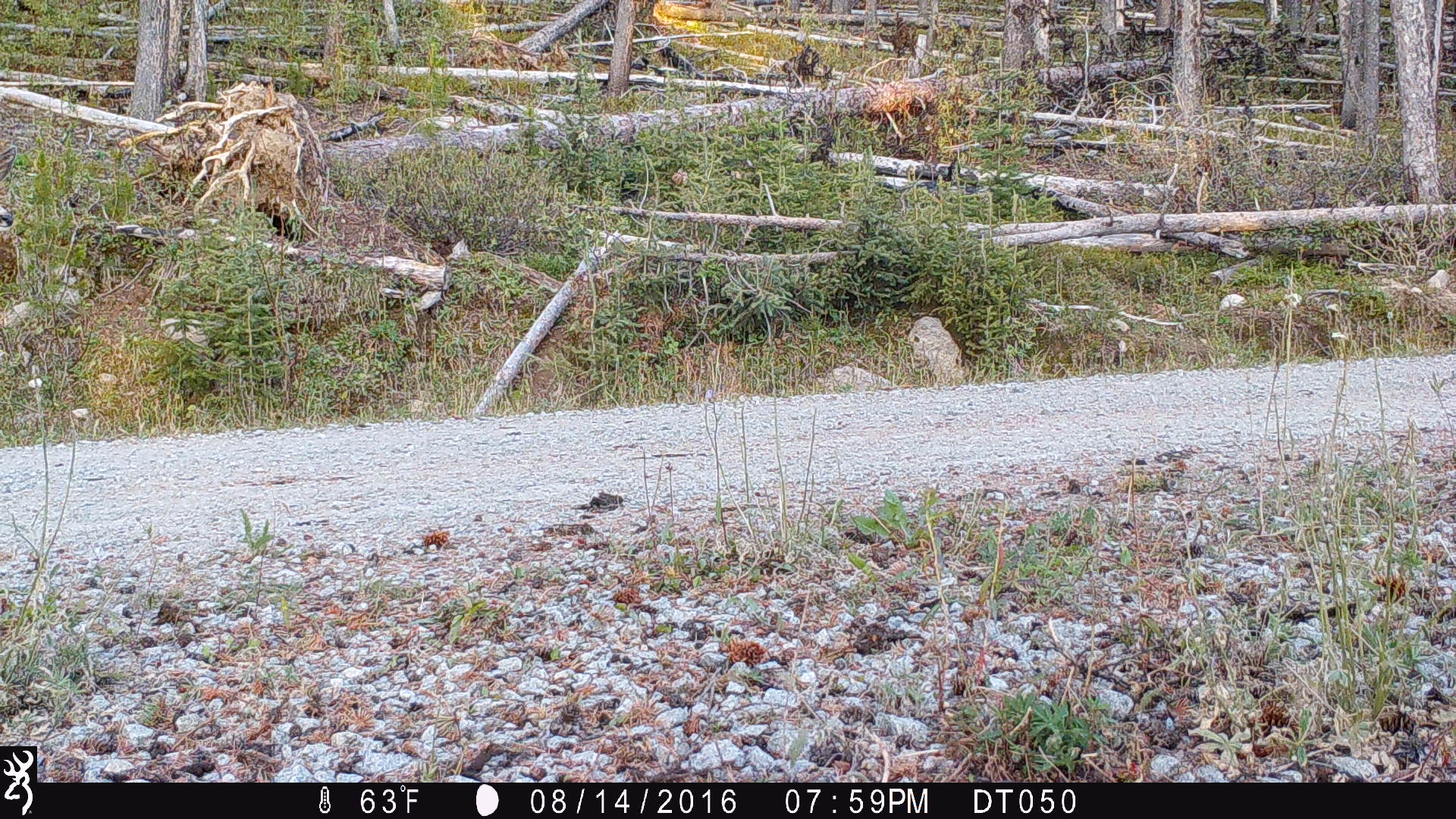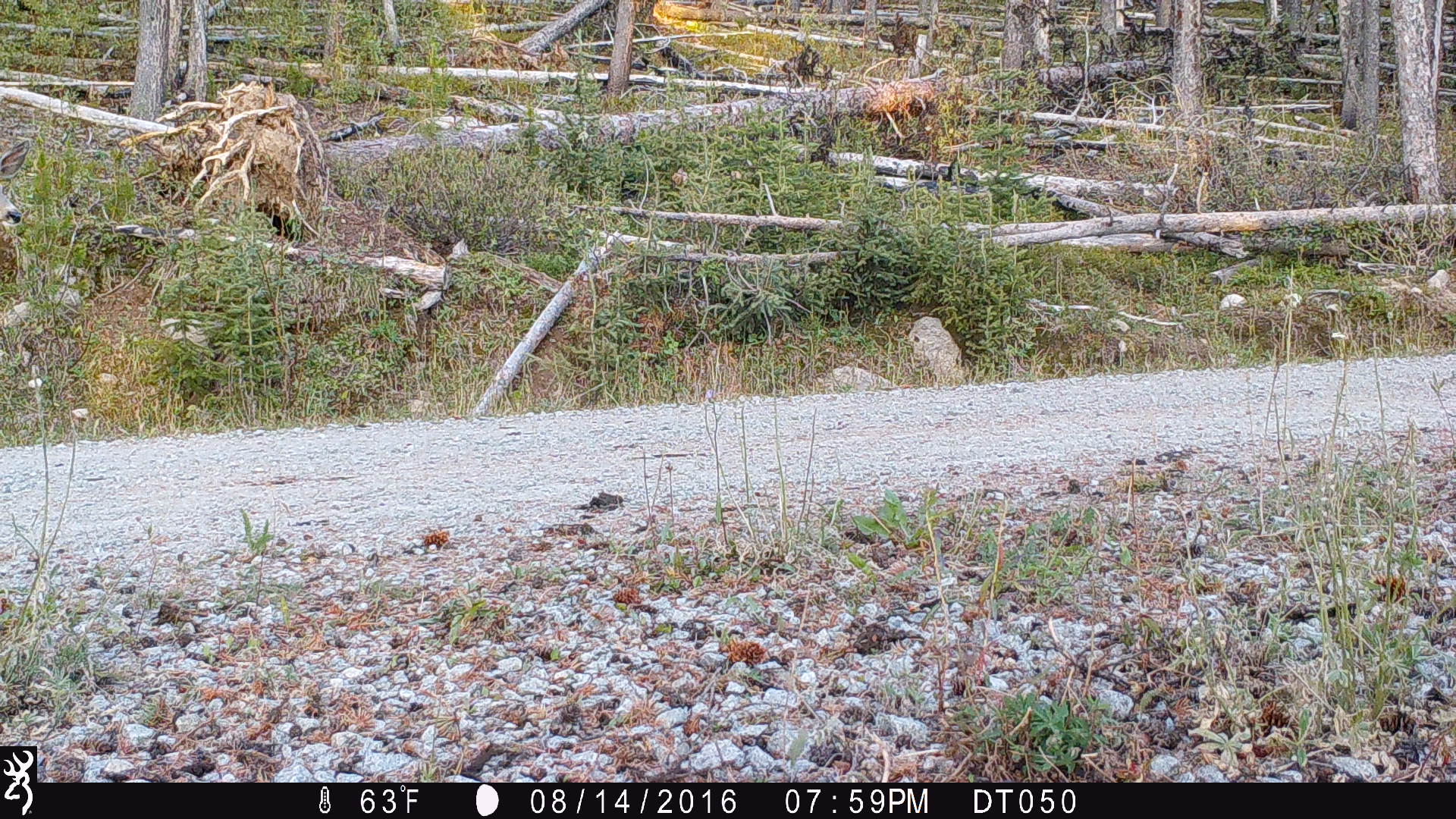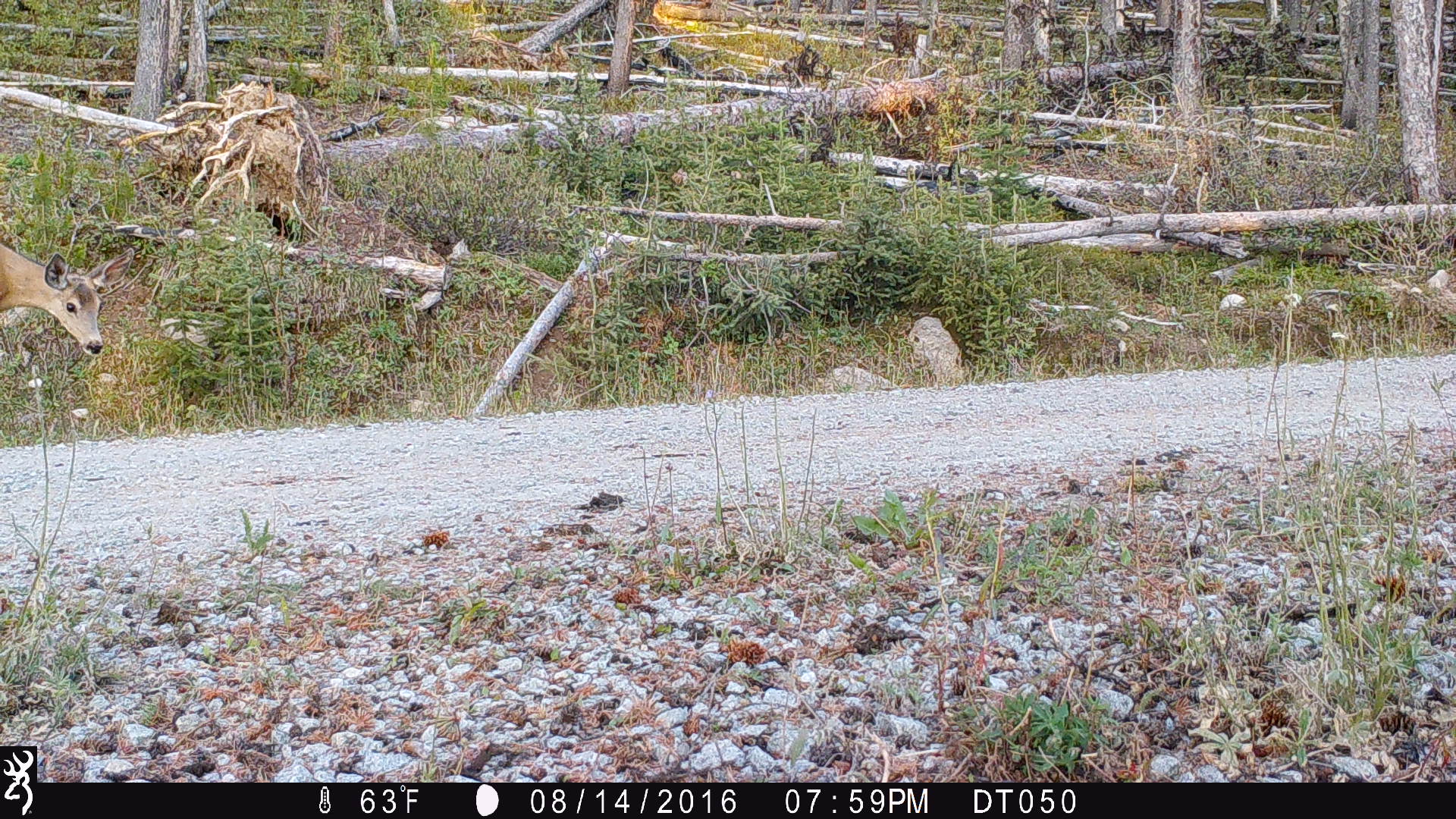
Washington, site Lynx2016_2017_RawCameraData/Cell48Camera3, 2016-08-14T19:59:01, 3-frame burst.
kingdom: Animalia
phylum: Chordata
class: Mammalia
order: Artiodactyla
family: Cervidae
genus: Odocoileus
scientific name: Odocoileus hemionus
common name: mule deer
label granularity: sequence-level